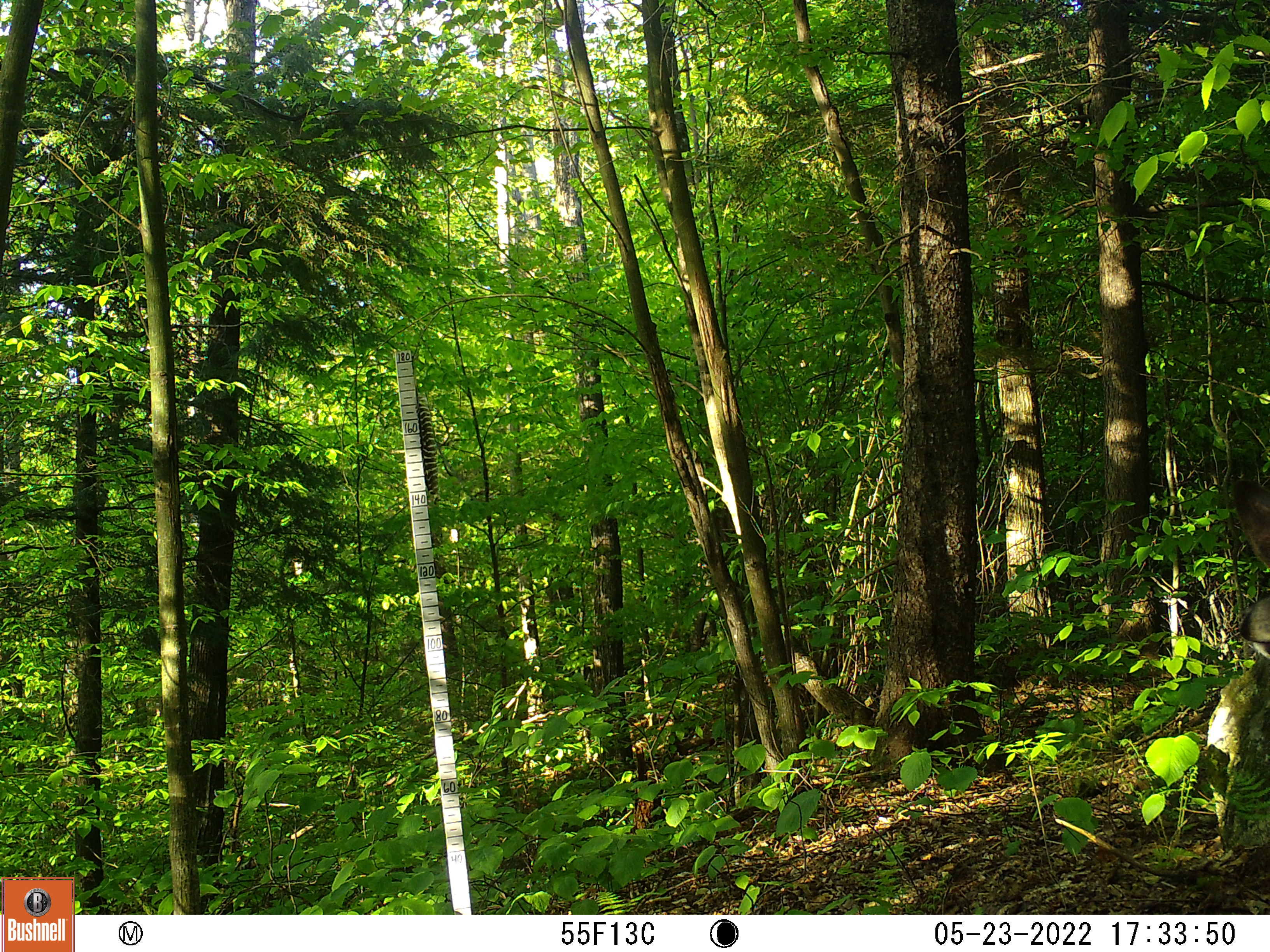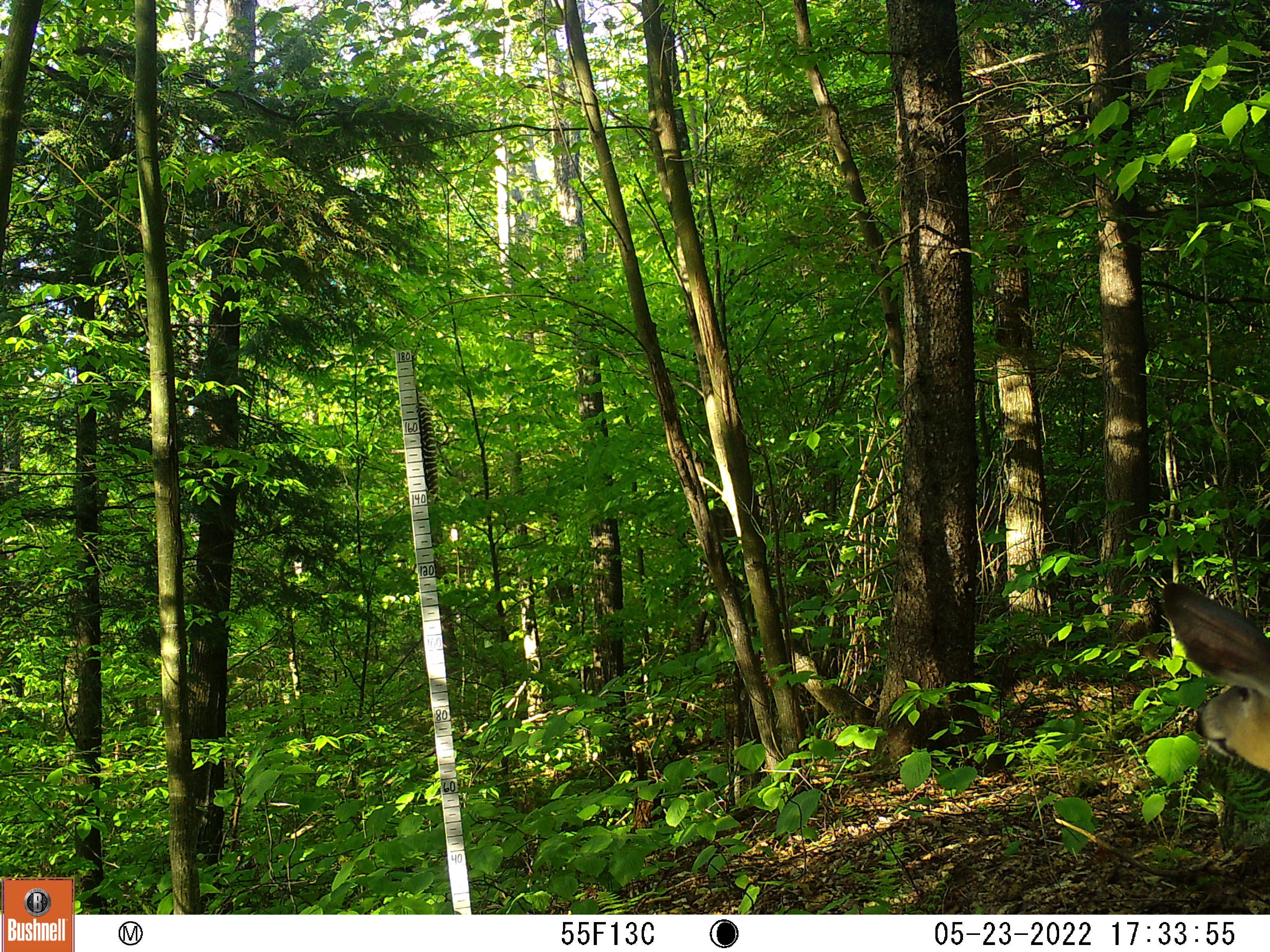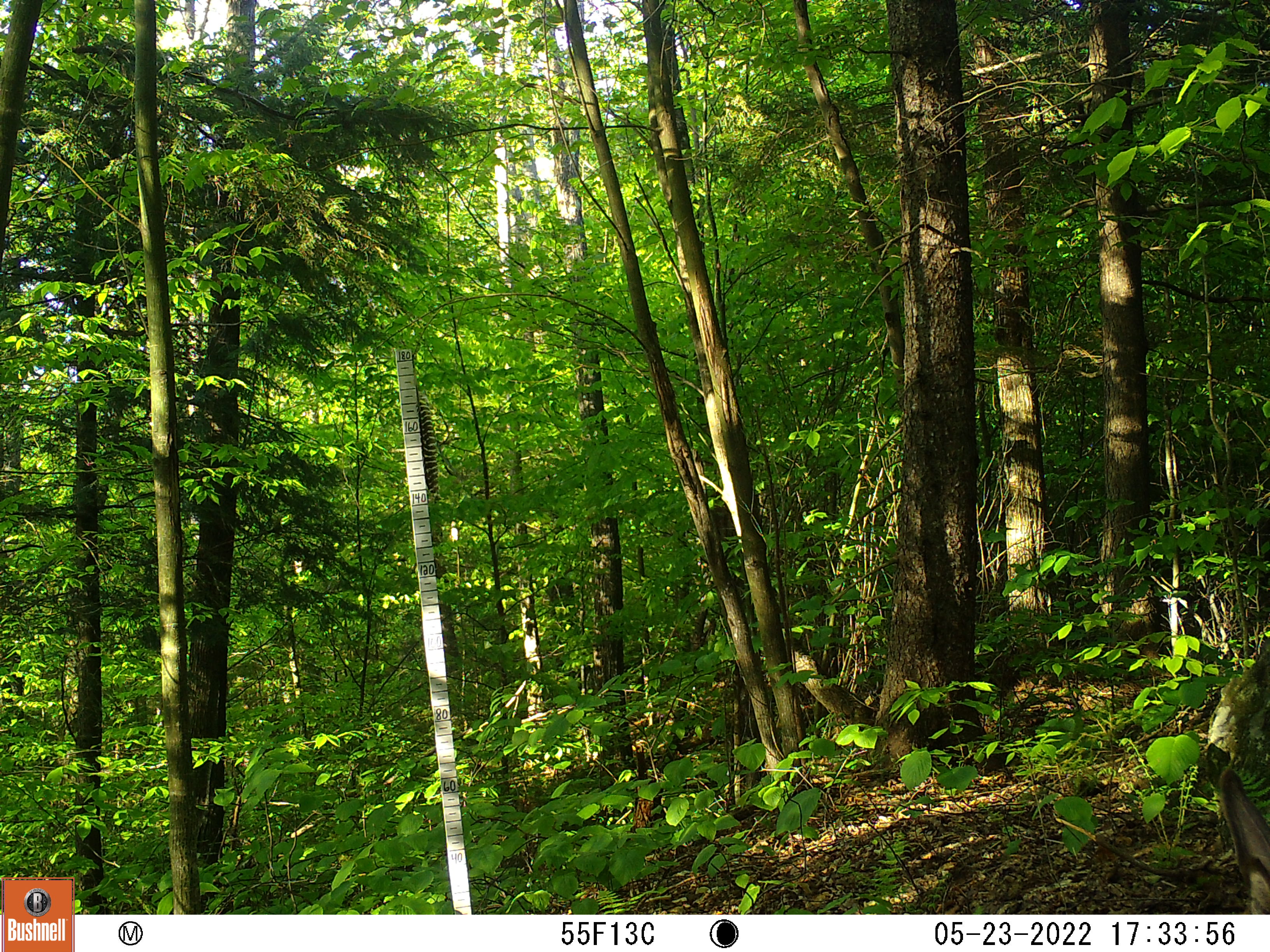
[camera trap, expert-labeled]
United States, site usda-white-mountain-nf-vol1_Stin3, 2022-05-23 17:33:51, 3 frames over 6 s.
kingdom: Animalia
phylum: Chordata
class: Mammalia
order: Artiodactyla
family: Cervidae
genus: Odocoileus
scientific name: Odocoileus virginianus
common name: white-tailed deer